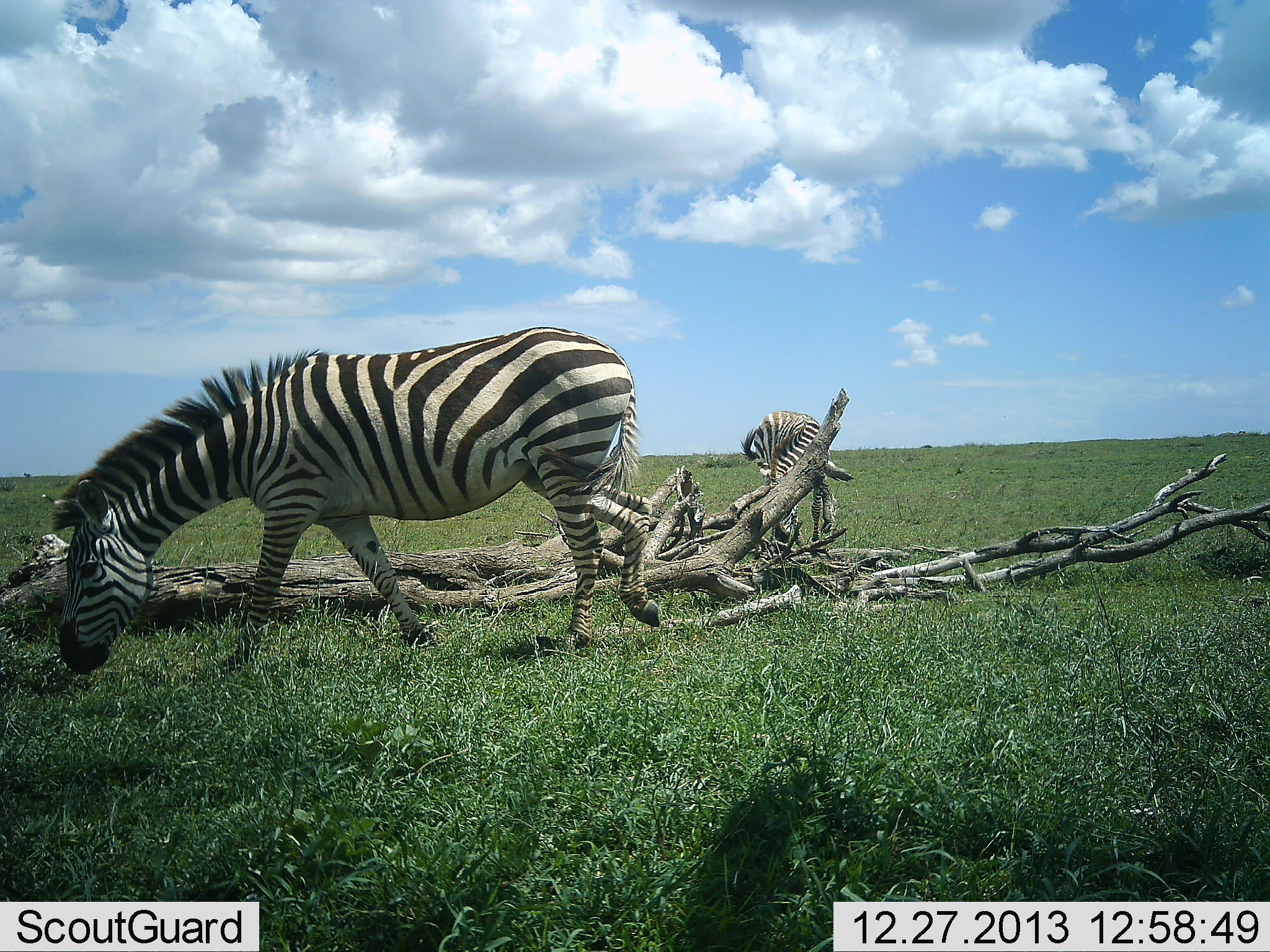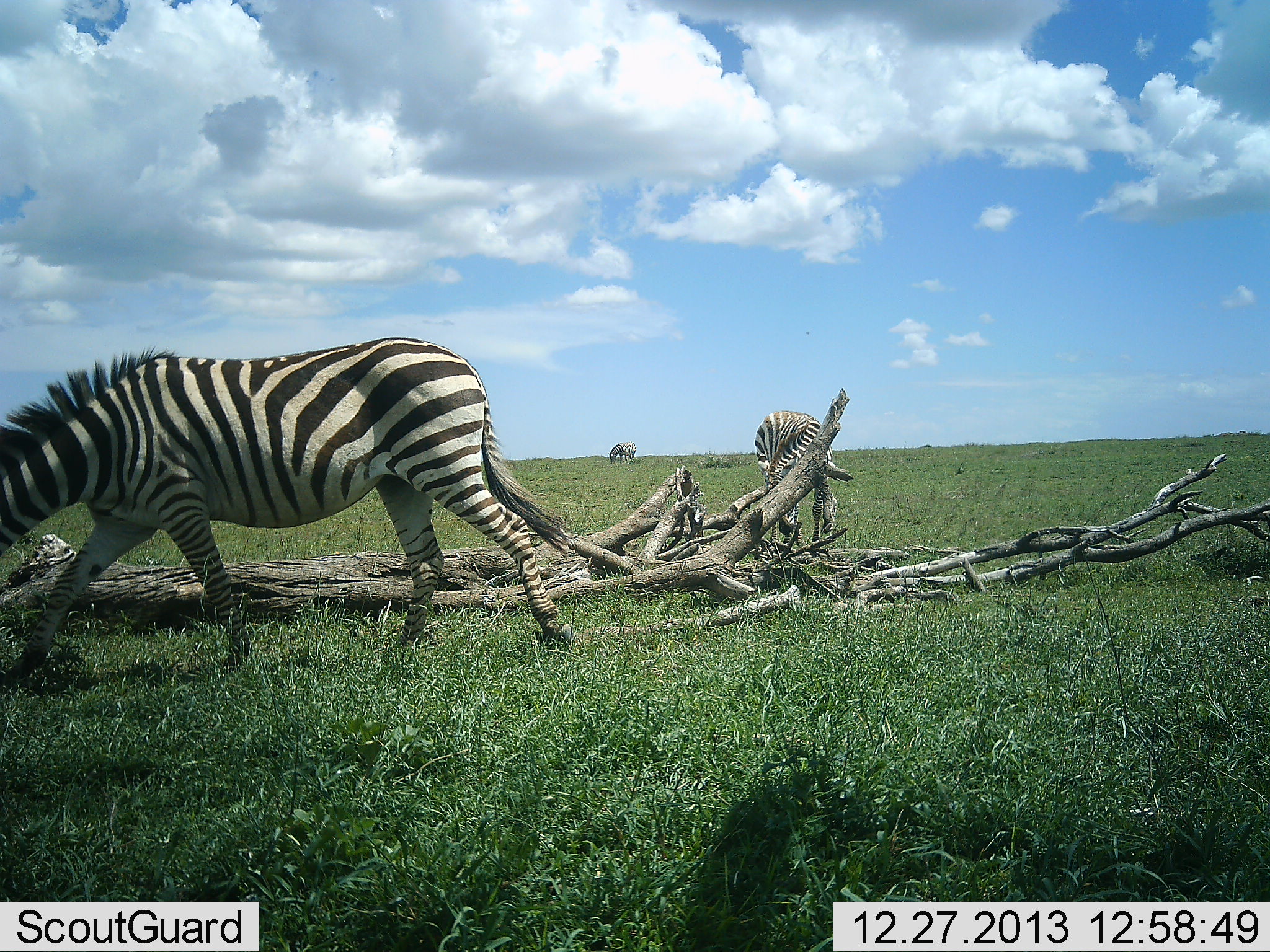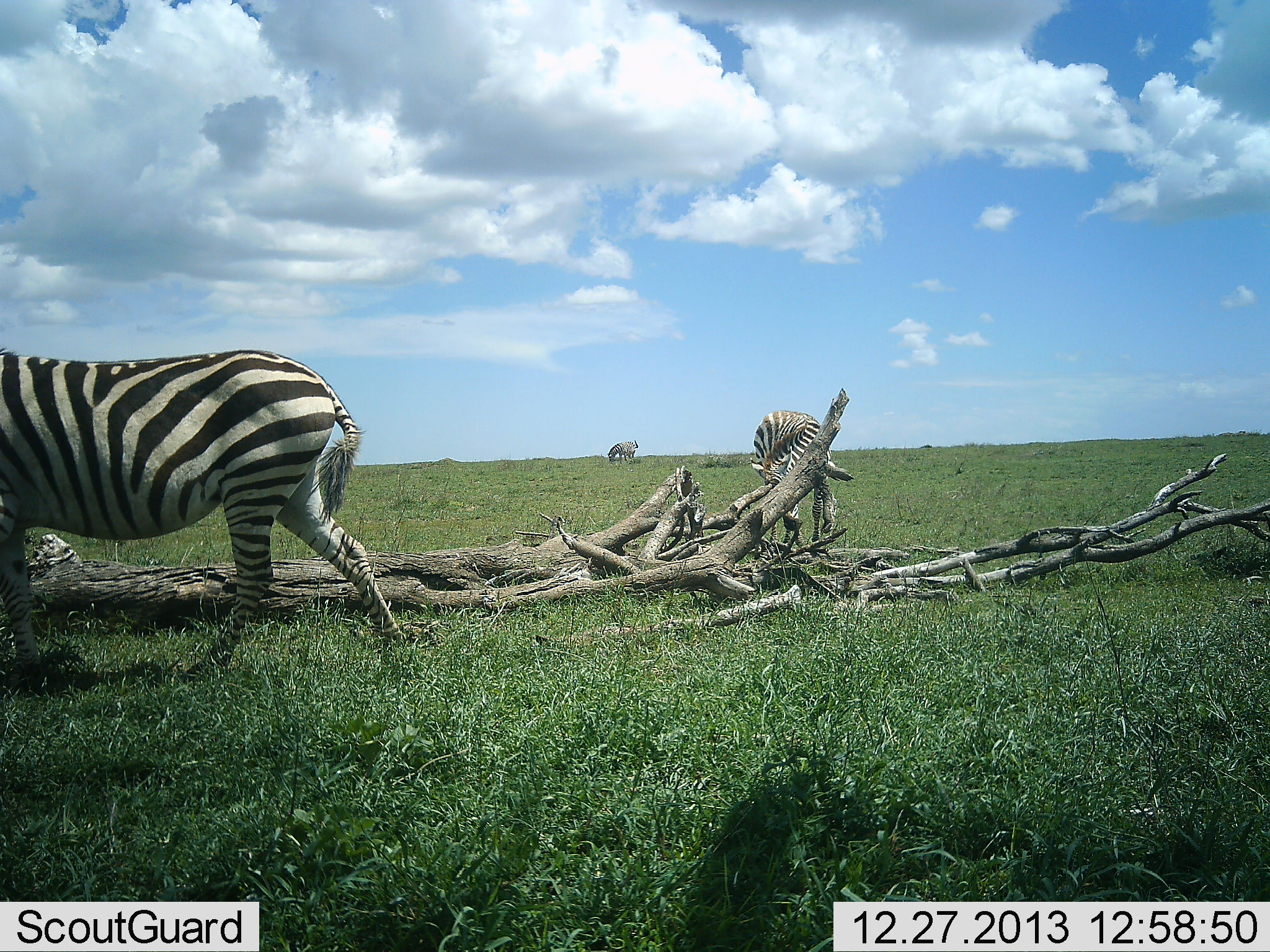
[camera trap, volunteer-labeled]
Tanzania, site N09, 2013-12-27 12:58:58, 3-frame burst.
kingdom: Animalia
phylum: Chordata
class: Mammalia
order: Perissodactyla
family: Equidae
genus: Equus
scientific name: Equus quagga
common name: plains zebra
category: zebra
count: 3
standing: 30%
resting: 0%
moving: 60%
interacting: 0%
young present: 0%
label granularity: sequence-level